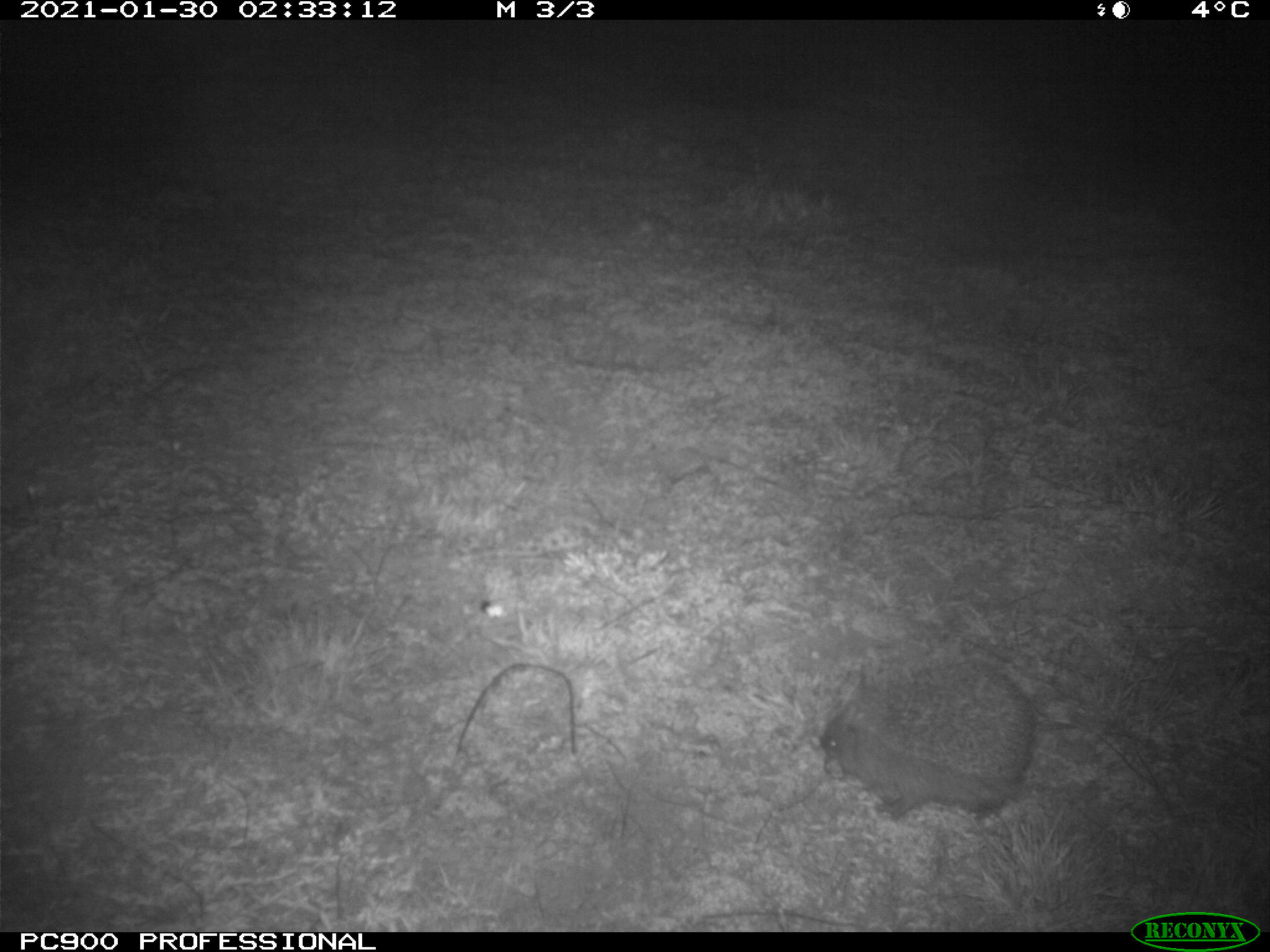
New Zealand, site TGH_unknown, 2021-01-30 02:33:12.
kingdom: Animalia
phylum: Chordata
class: Mammalia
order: Eulipotyphla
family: Erinaceidae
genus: Erinaceus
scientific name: Erinaceus europaeus europaeus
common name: european hedgehog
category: hedgehog